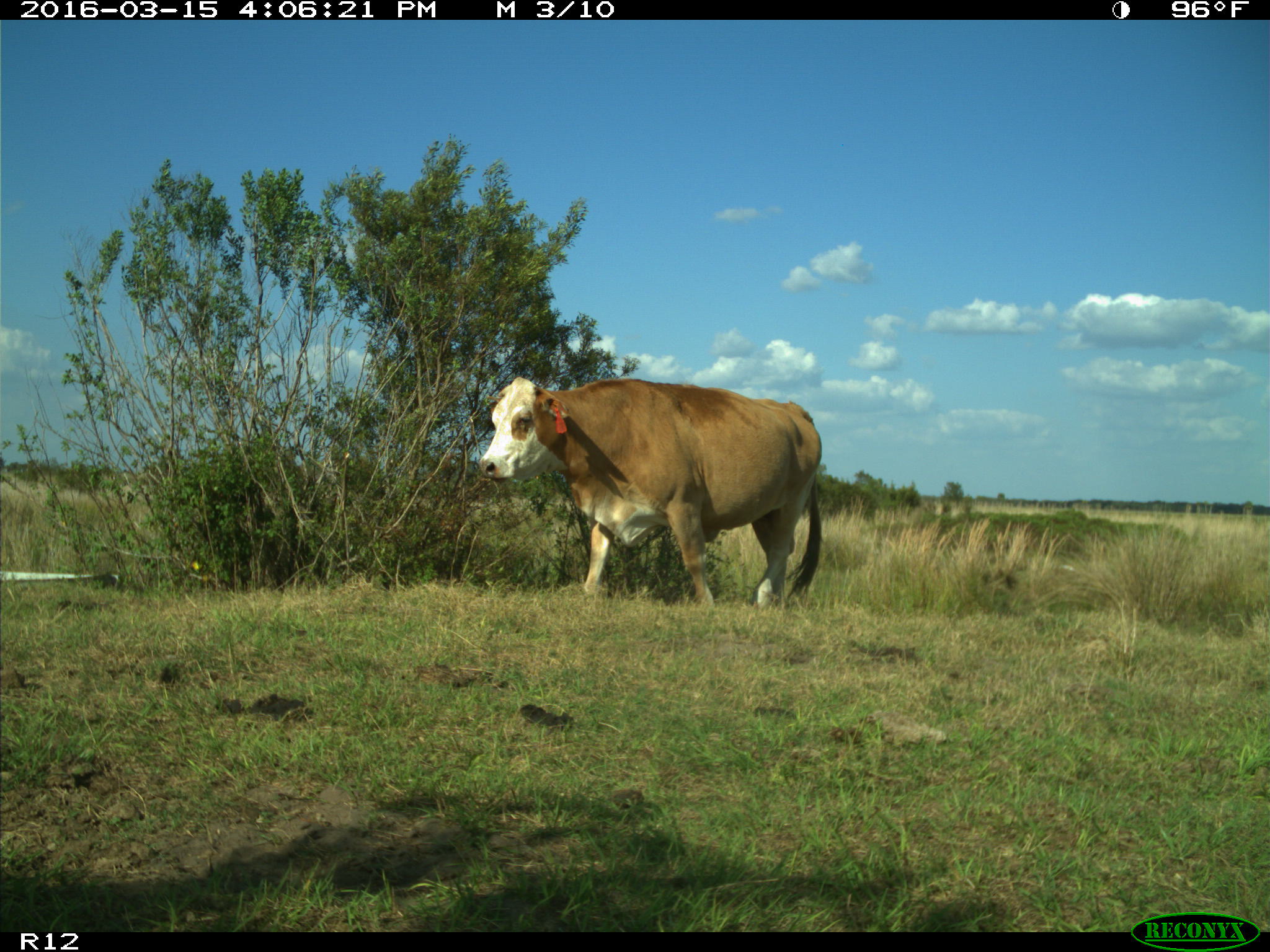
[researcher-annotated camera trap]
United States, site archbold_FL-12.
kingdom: Animalia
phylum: Chordata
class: Mammalia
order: Artiodactyla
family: Bovidae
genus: Bos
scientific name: Bos taurus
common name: domestic cow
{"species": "Bos taurus (domestic cow)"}